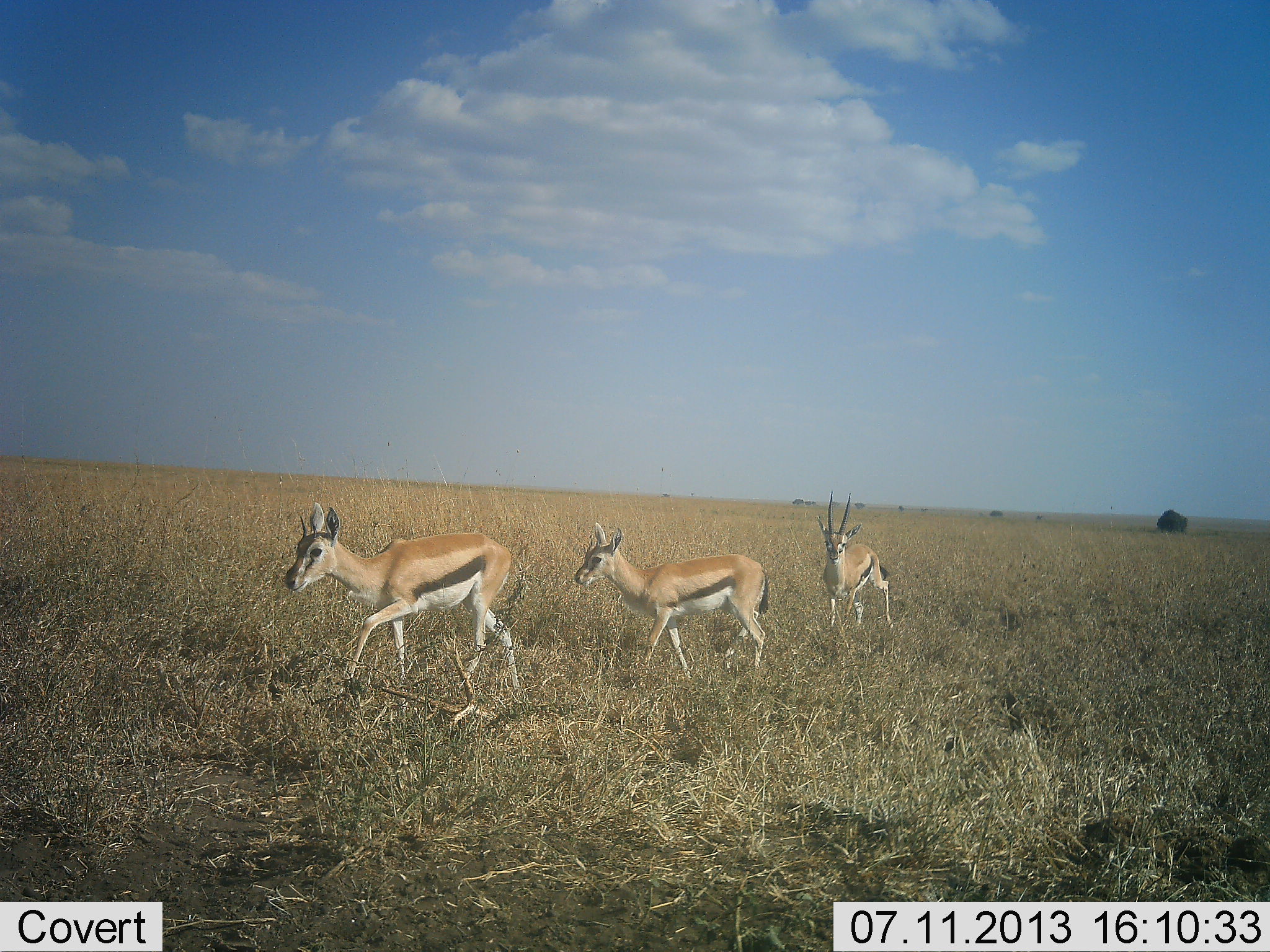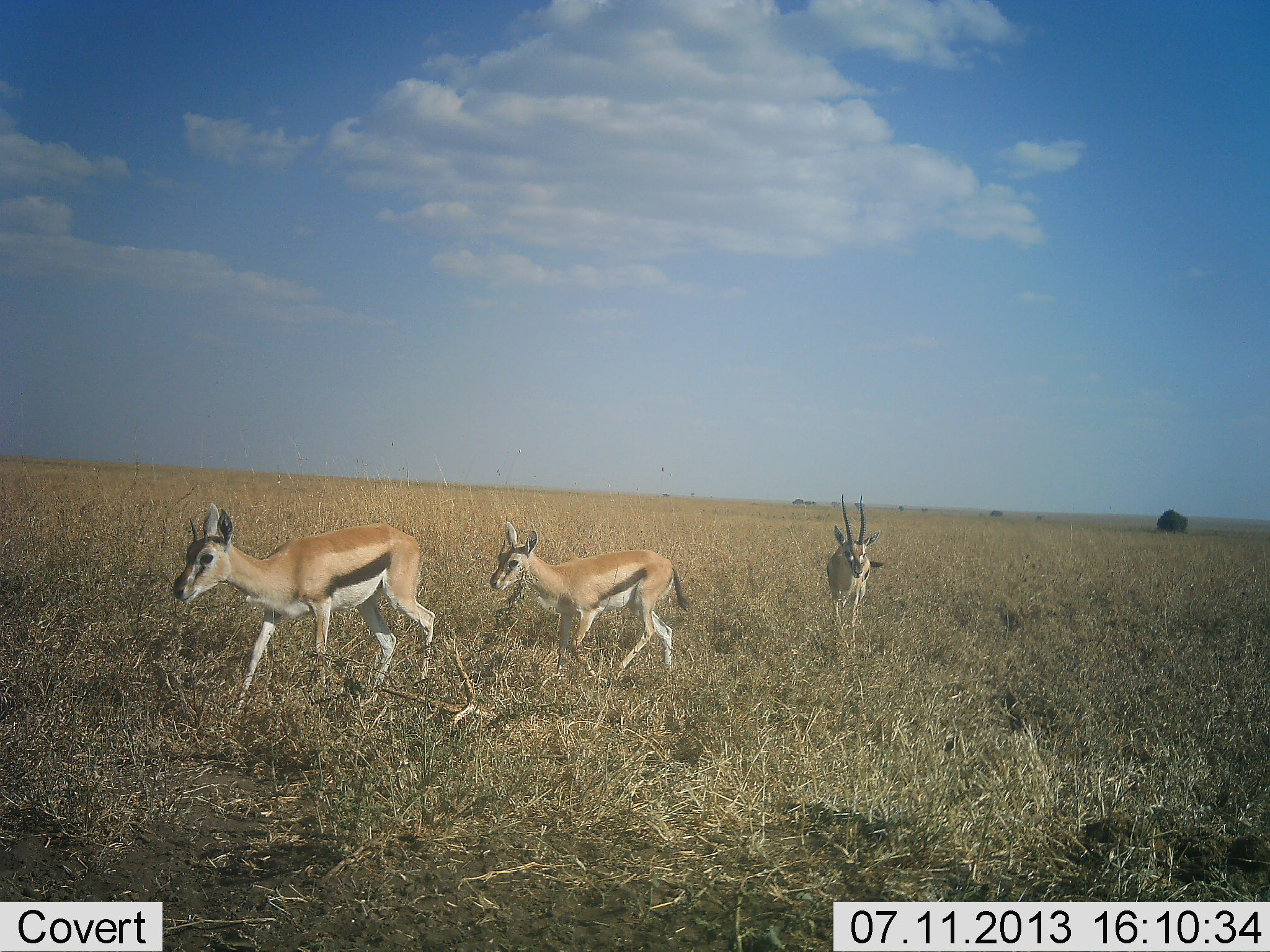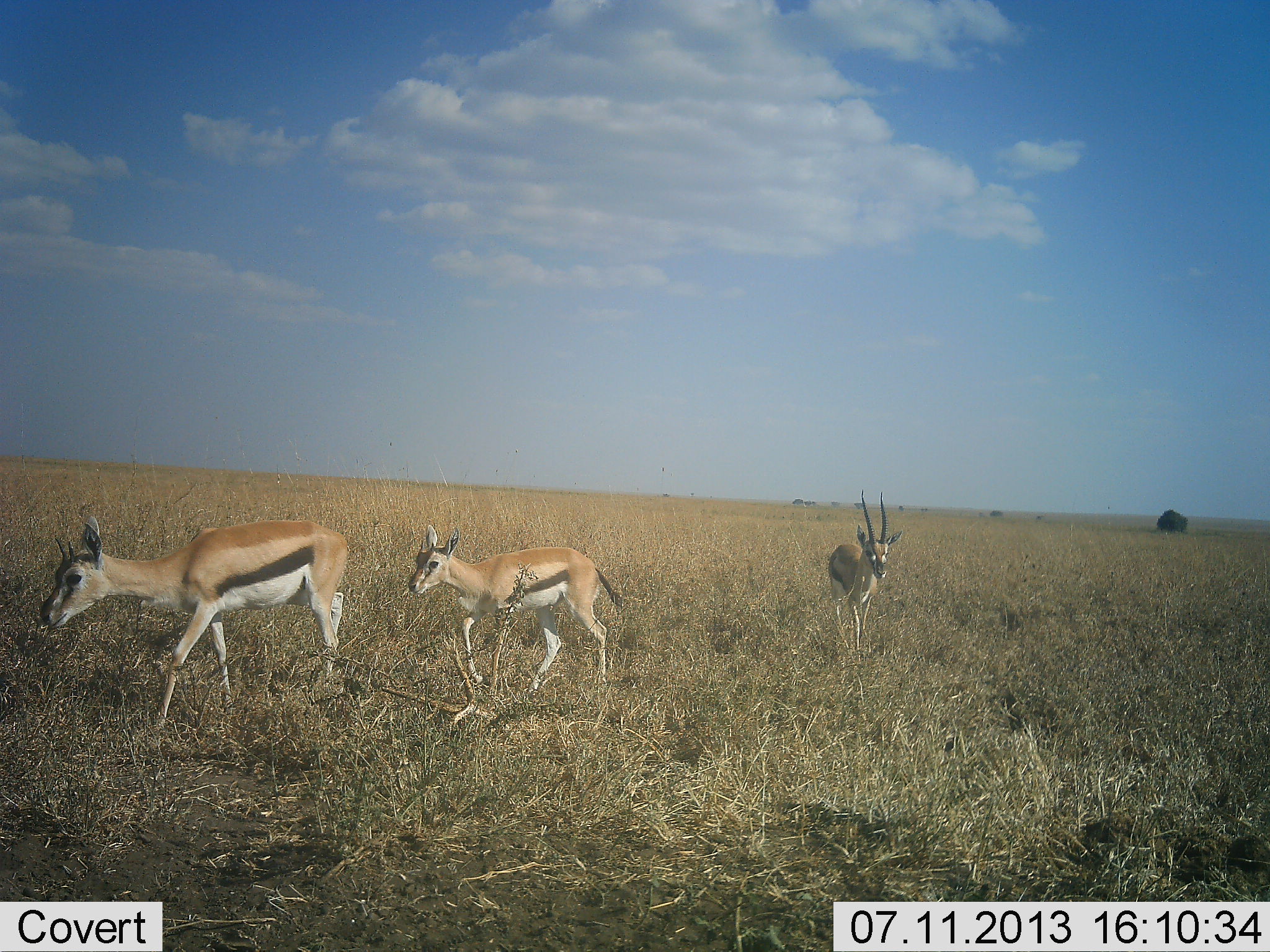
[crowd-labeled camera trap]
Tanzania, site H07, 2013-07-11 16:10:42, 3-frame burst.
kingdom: Animalia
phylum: Chordata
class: Mammalia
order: Artiodactyla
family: Bovidae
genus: Eudorcas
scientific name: Eudorcas thomsonii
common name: thomson's gazelle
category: gazellethomsons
Gazellethomsons (thomson's gazelle) (Eudorcas thomsonii), count 3. Behavior (volunteer vote fractions): standing 3%, resting 0%, moving 100%, interacting 0%. Young present (vote fraction): 16%. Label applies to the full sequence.